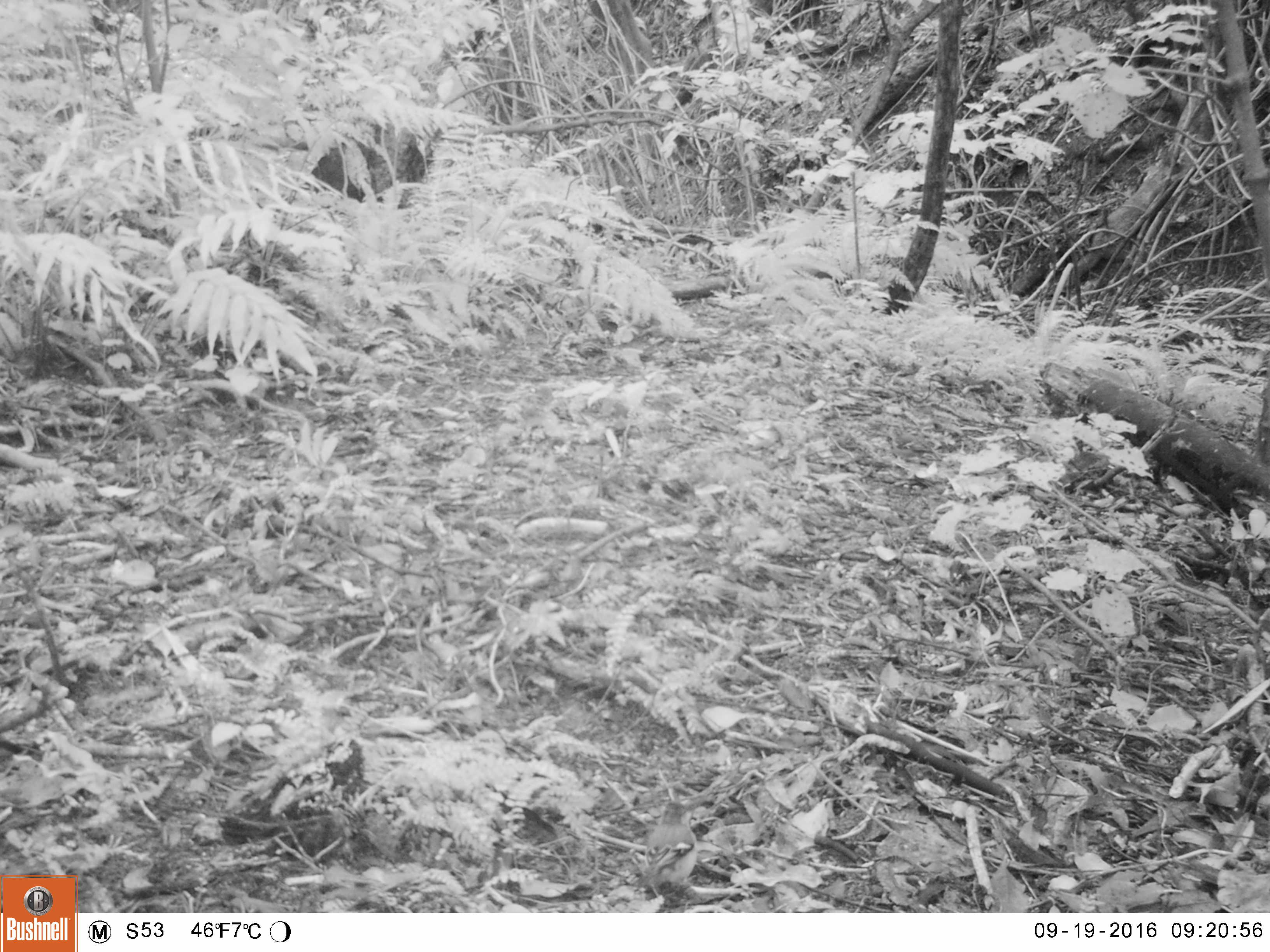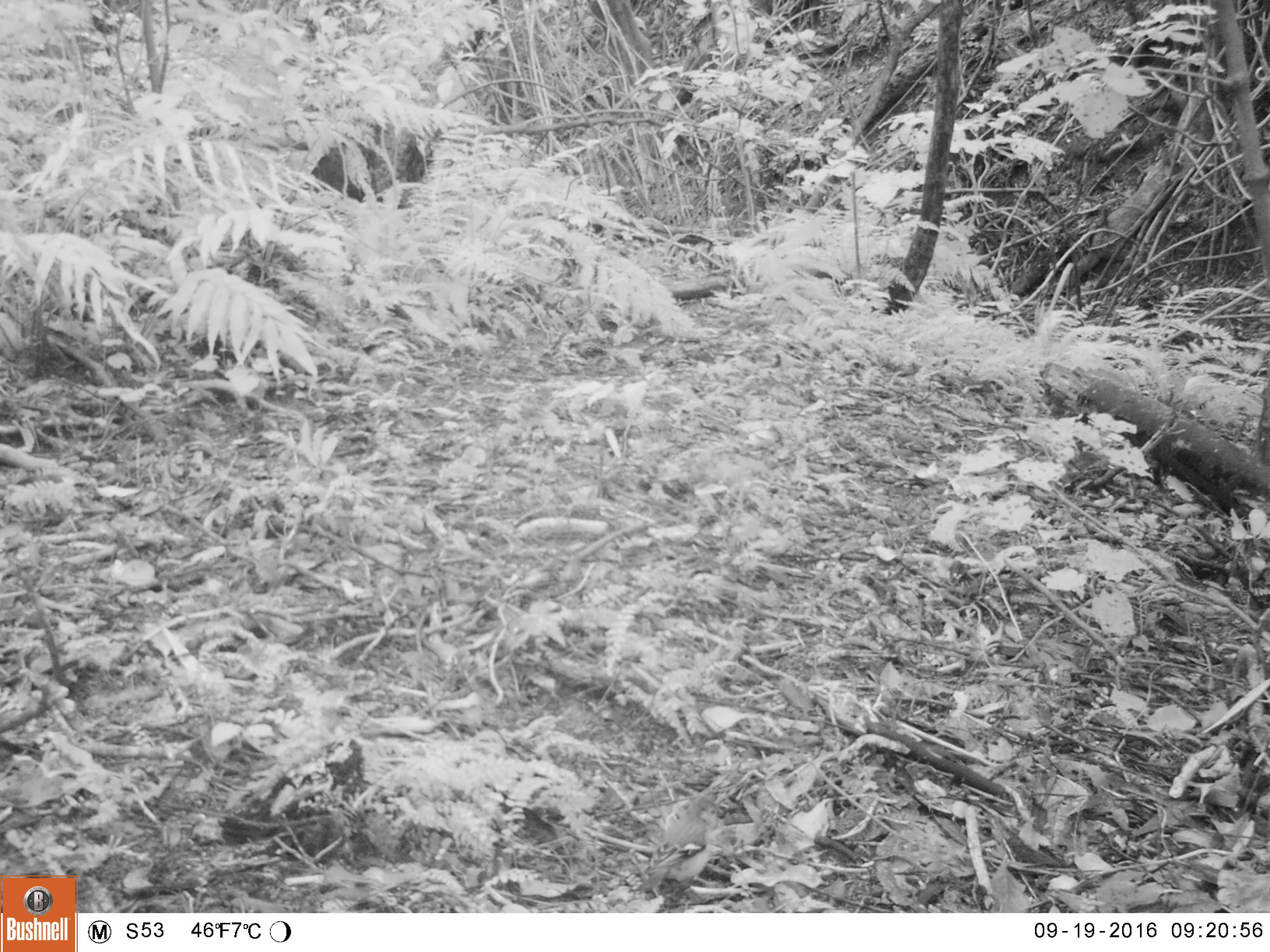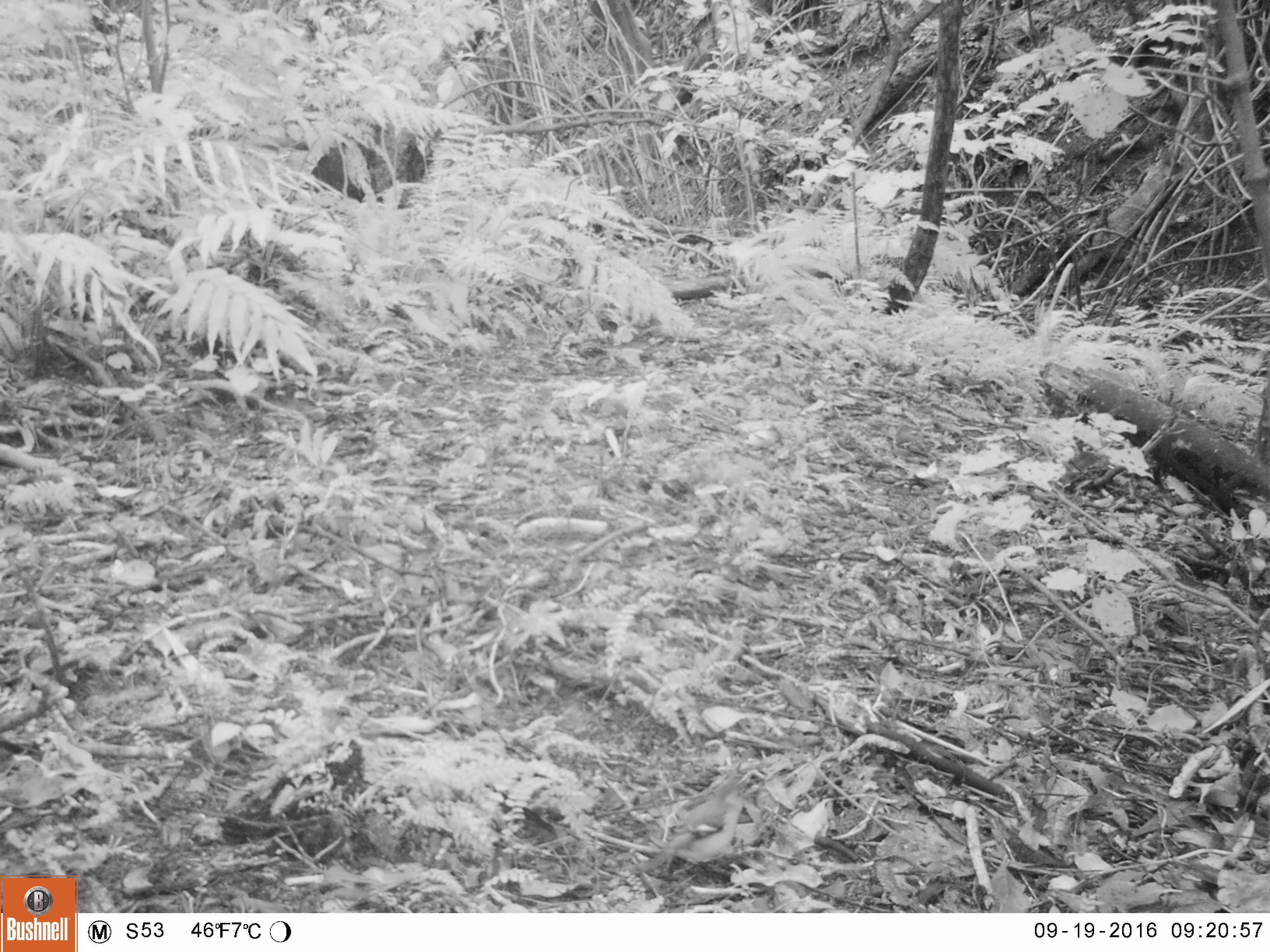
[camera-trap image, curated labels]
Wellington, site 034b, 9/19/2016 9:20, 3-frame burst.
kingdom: Animalia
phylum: Chordata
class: Aves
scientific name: Aves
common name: bird